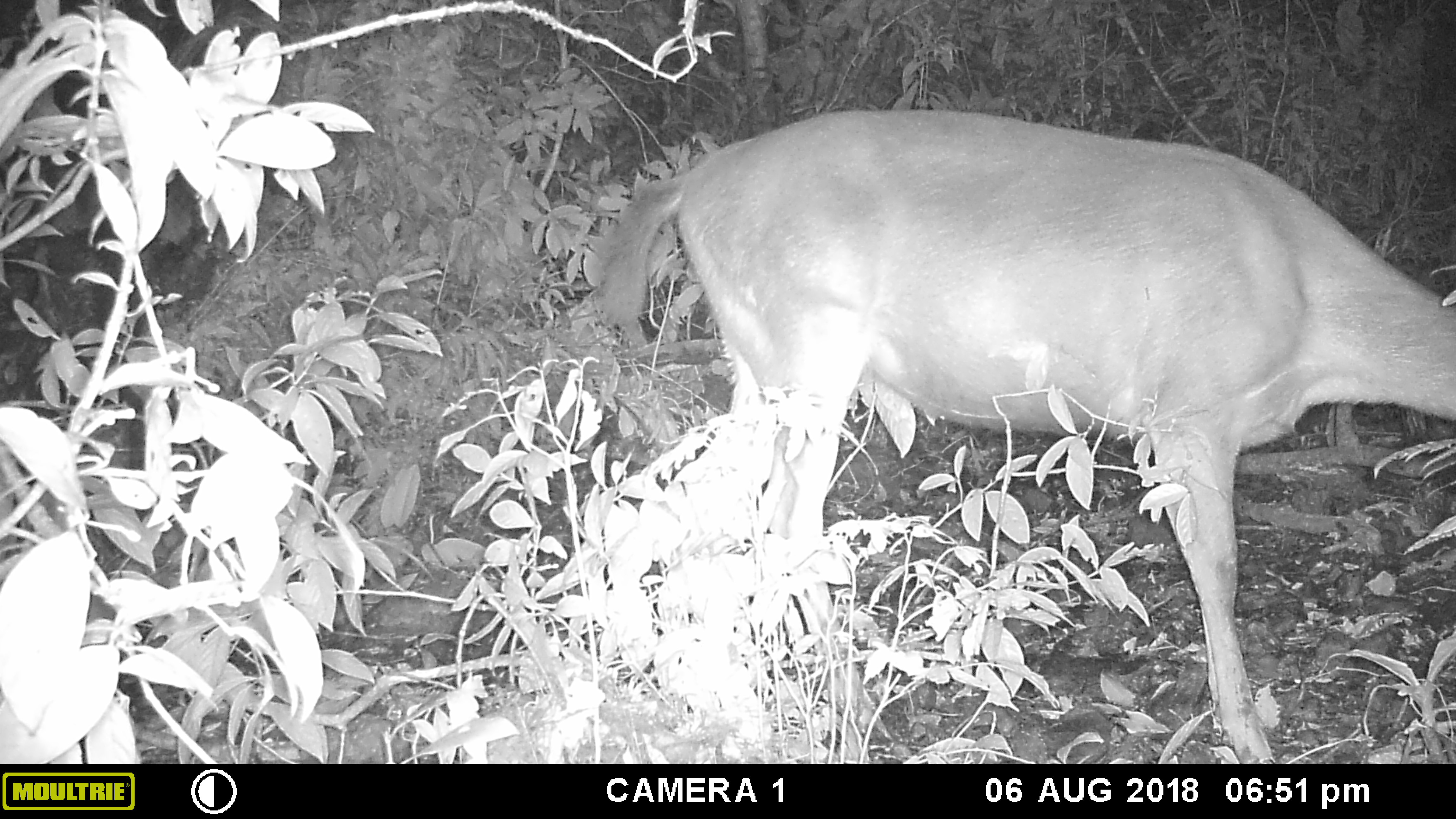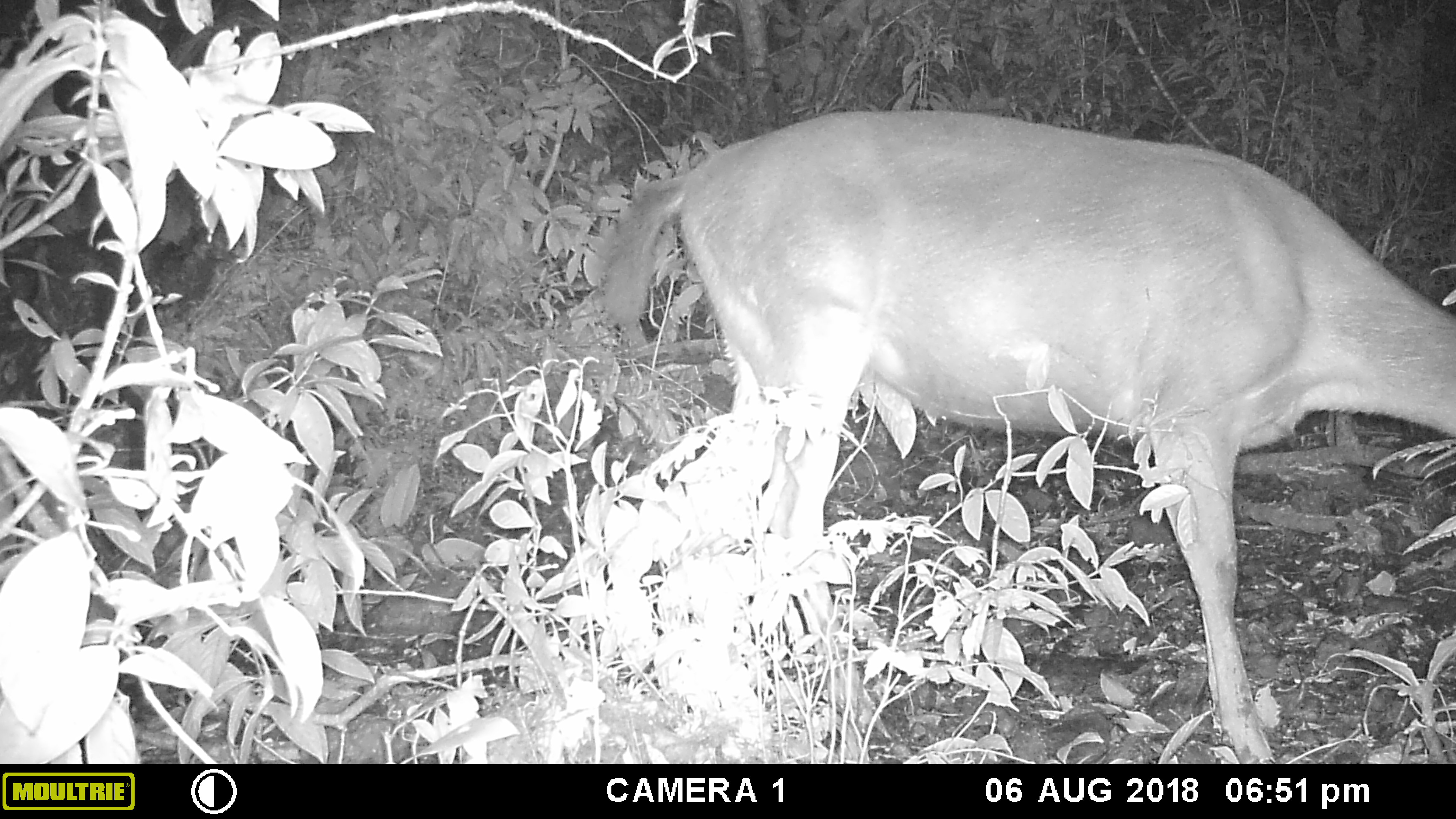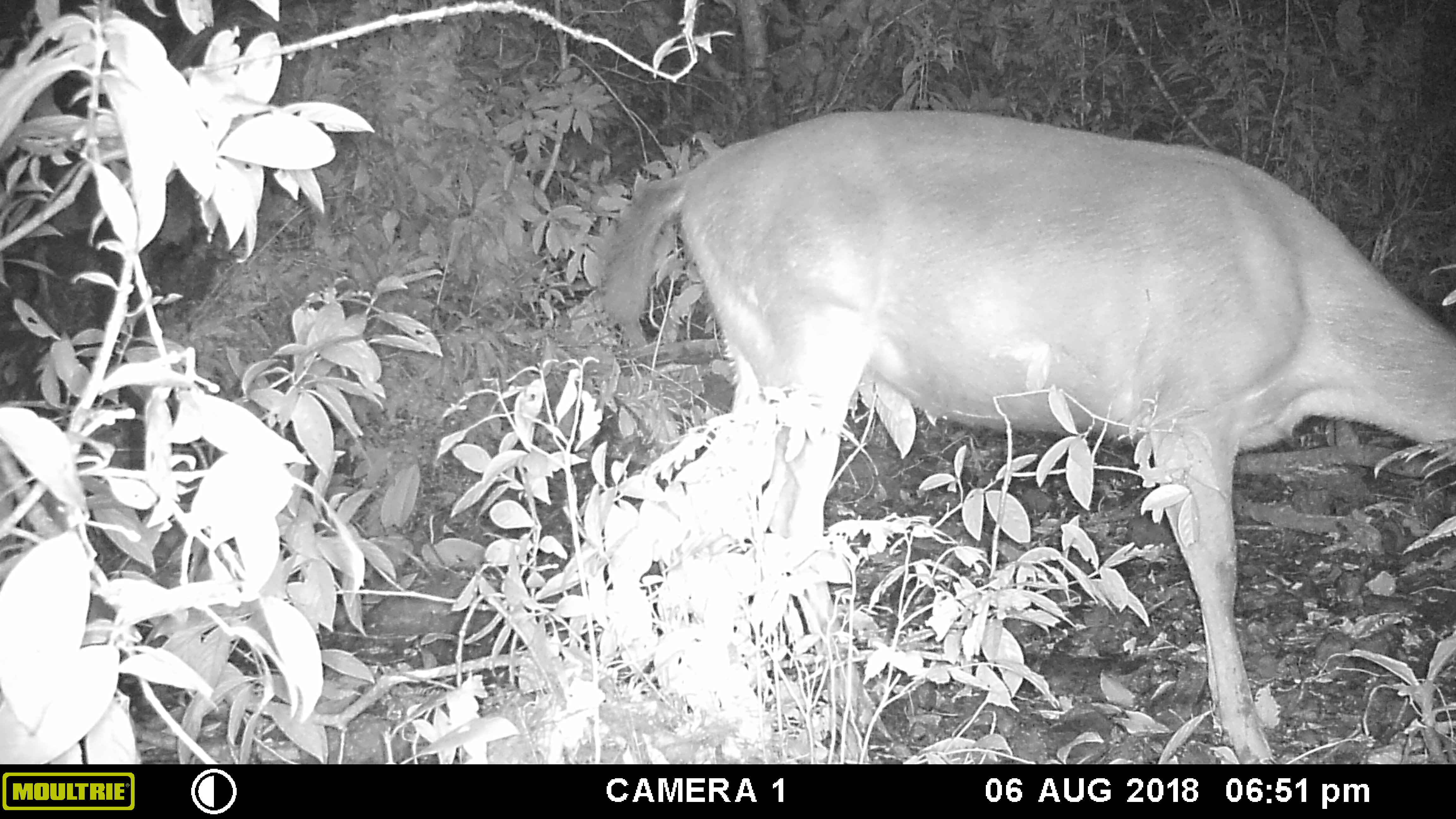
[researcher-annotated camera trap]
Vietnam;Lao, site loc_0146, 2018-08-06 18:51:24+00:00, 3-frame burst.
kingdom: Animalia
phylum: Chordata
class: Mammalia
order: Artiodactyla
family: Cervidae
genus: Rusa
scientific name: Rusa unicolor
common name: sambar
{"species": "sambar (Rusa unicolor)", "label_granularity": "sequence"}